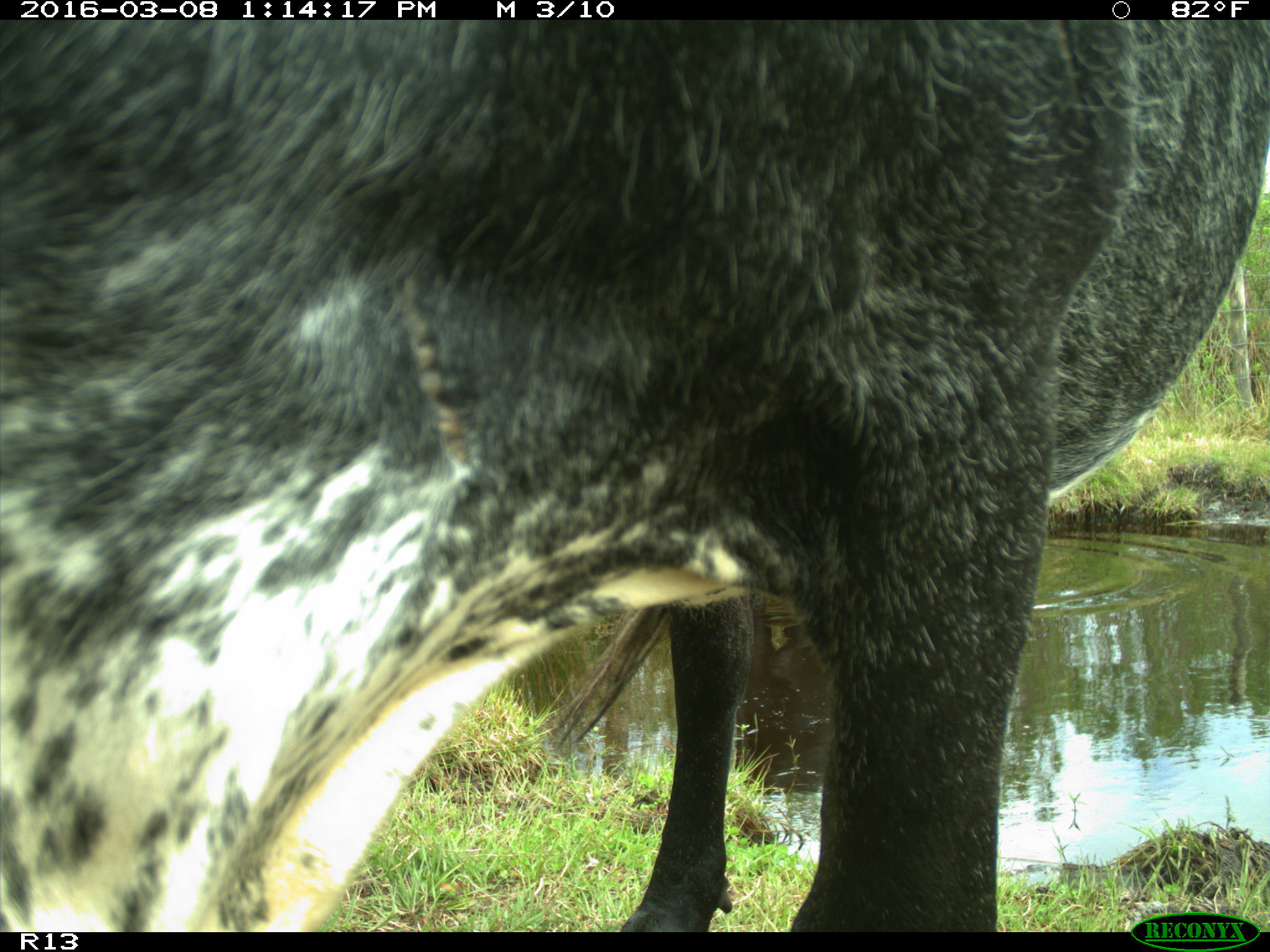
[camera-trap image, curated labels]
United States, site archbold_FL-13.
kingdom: Animalia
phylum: Chordata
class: Mammalia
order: Artiodactyla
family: Bovidae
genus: Bos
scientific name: Bos taurus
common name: domestic cow